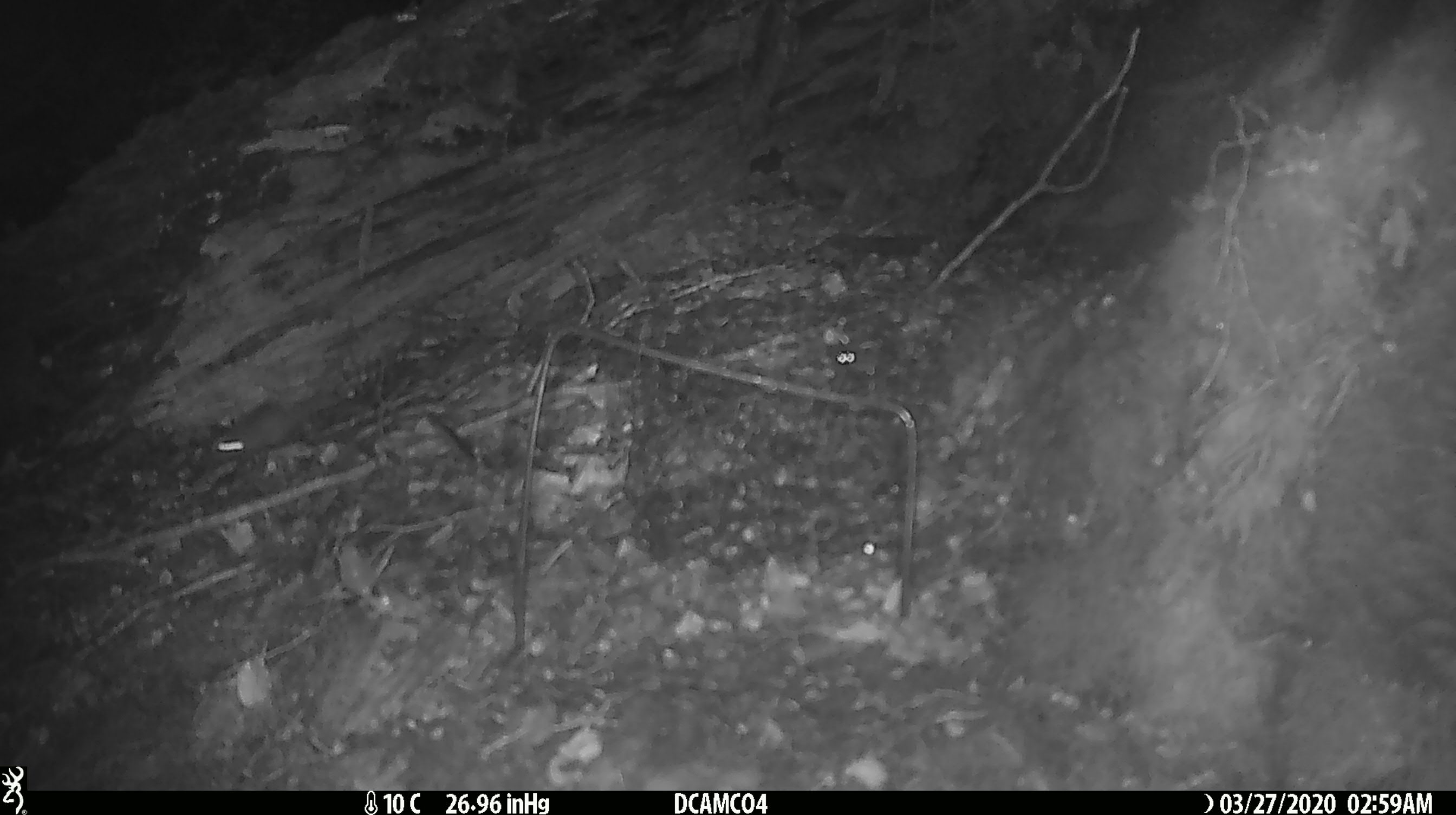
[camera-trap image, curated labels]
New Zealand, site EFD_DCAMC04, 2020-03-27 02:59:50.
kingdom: Animalia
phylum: Chordata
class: Mammalia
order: Rodentia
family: Muridae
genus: Mus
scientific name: Mus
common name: mouse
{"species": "mouse (Mus)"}